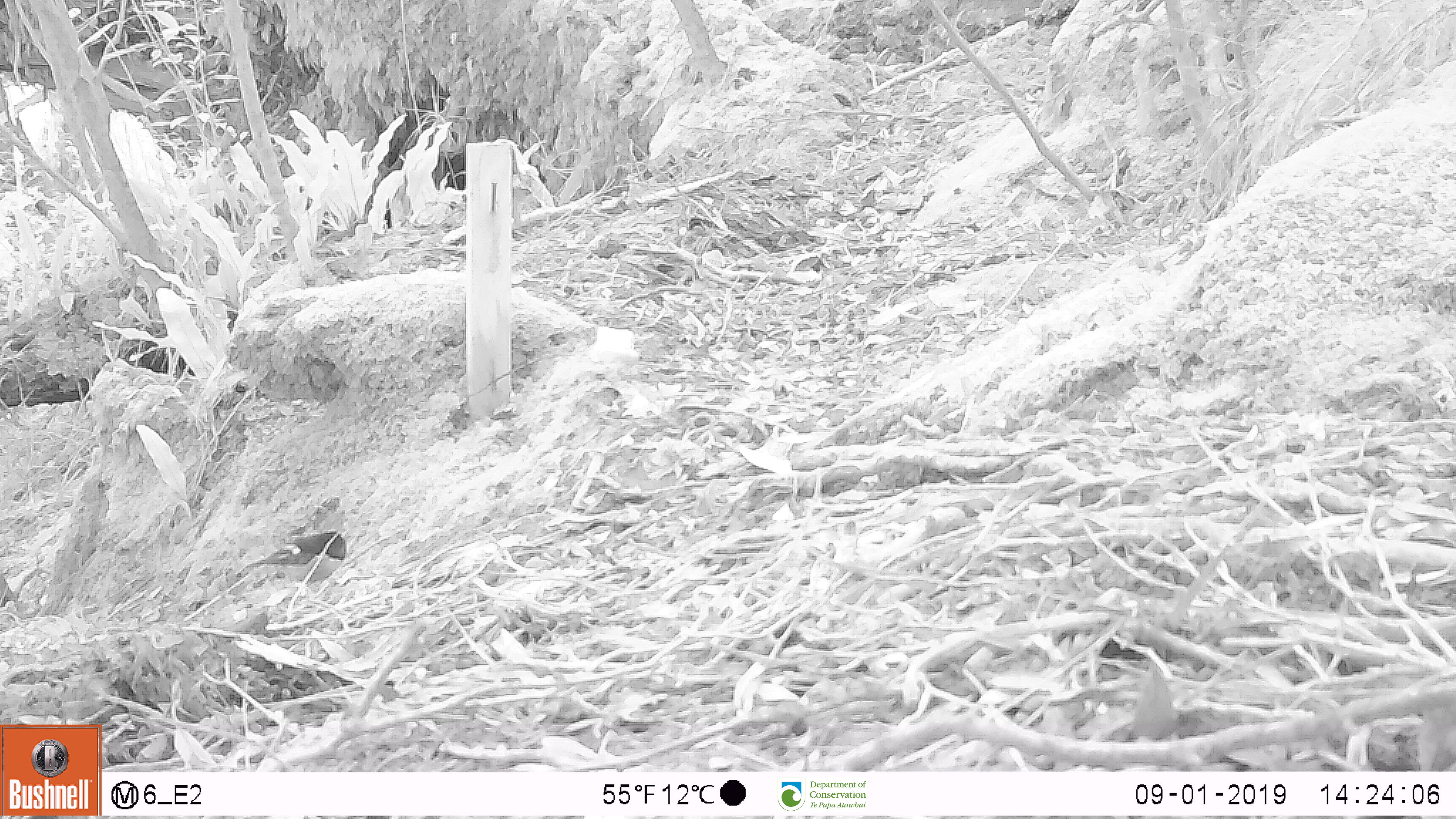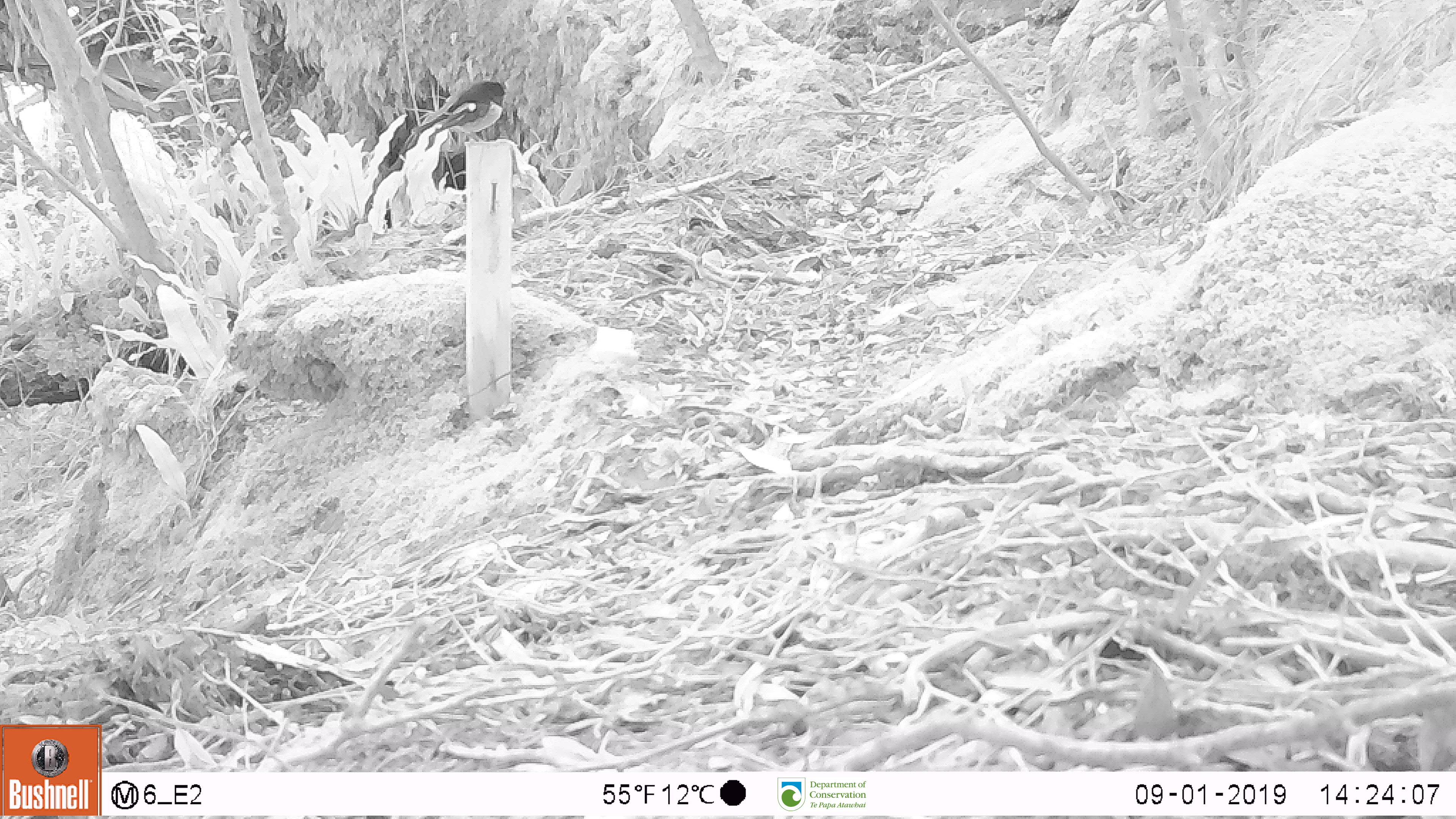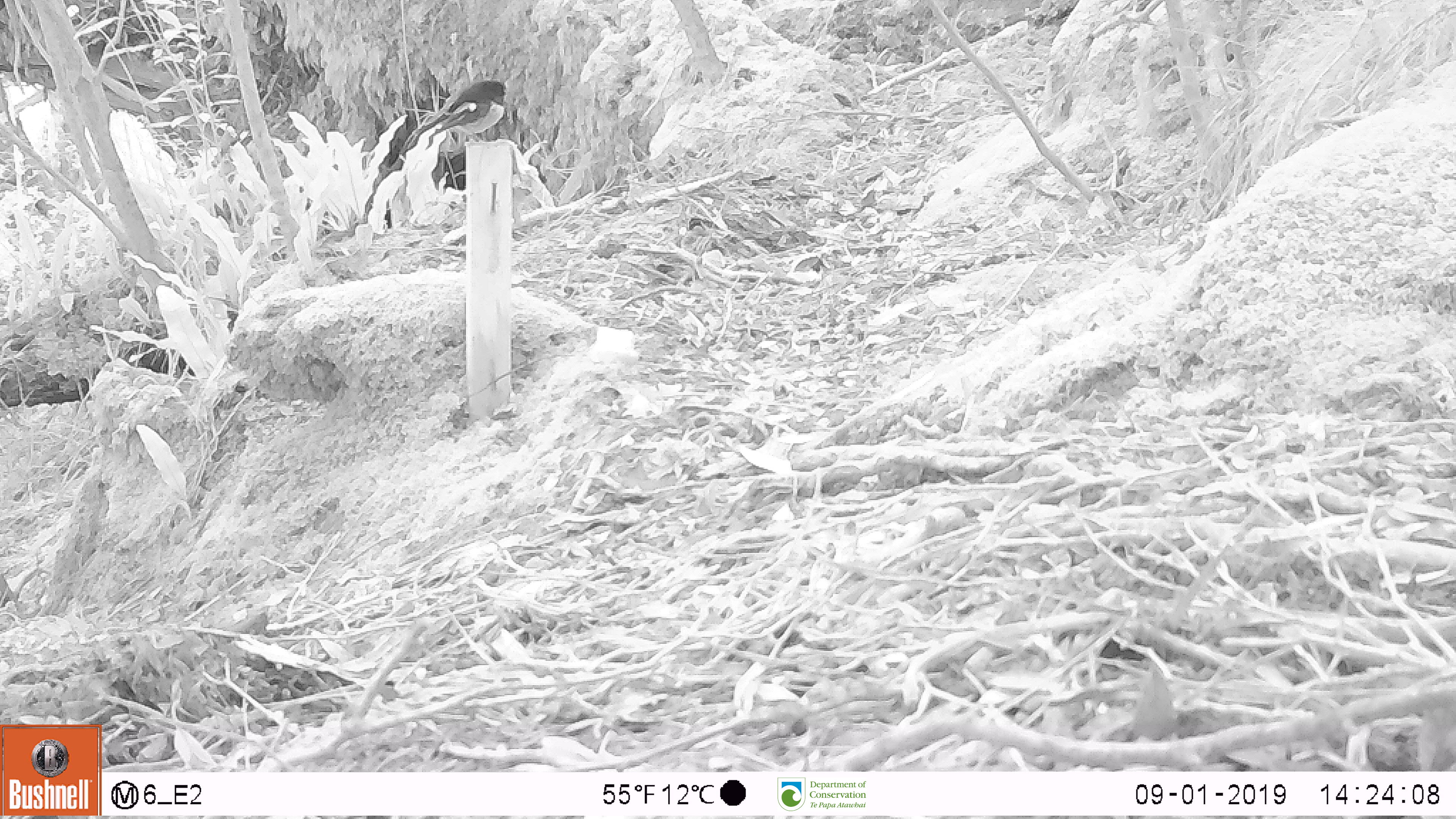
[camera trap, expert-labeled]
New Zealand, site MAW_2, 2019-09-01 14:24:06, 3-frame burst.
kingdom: Animalia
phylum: Chordata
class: Aves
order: Passeriformes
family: Petroicidae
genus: Petroica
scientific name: Petroica macrocephala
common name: tomtit